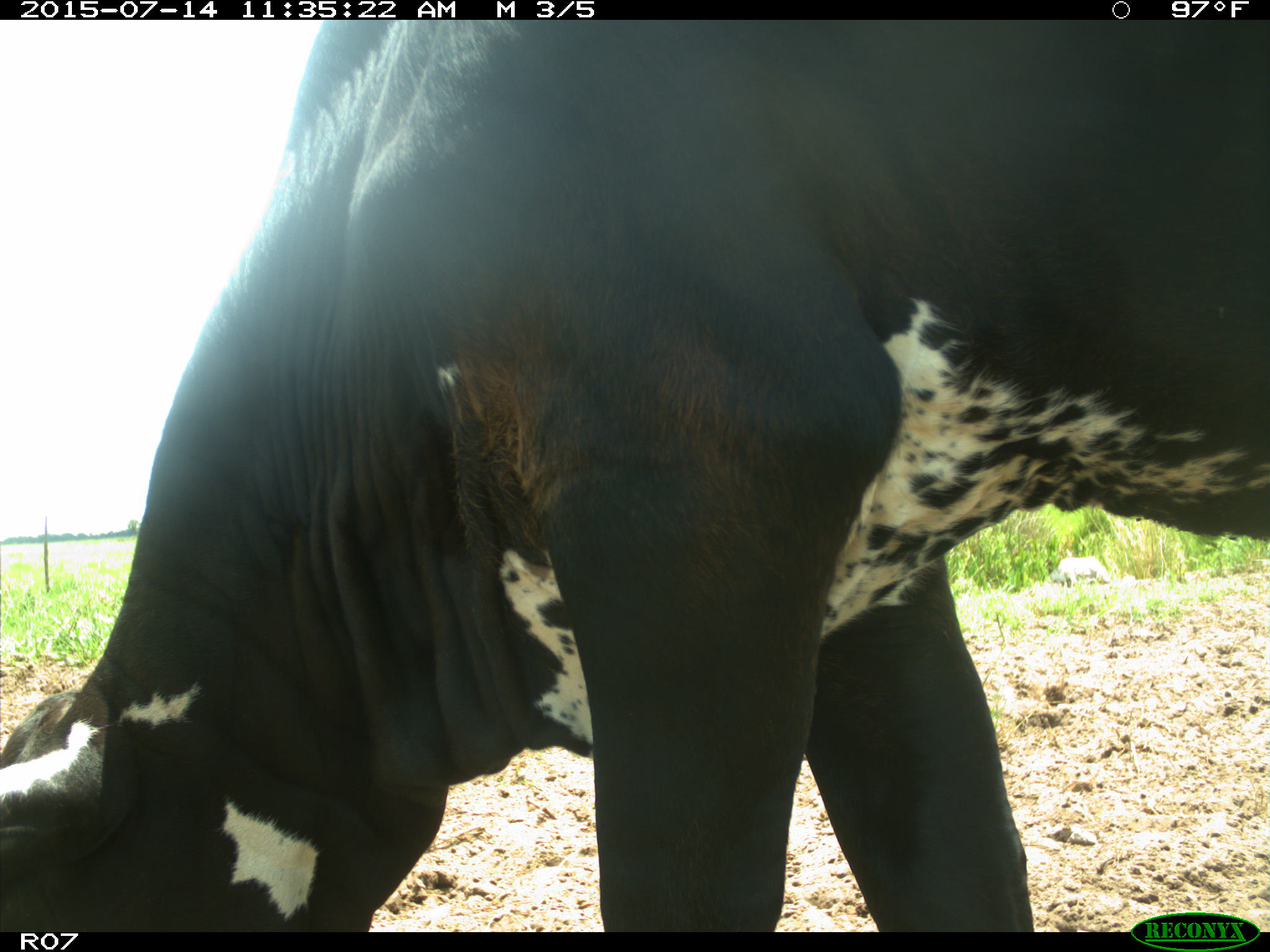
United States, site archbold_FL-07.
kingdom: Animalia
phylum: Chordata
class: Mammalia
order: Artiodactyla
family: Bovidae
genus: Bos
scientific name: Bos taurus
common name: domestic cow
Bos taurus (domestic cow).